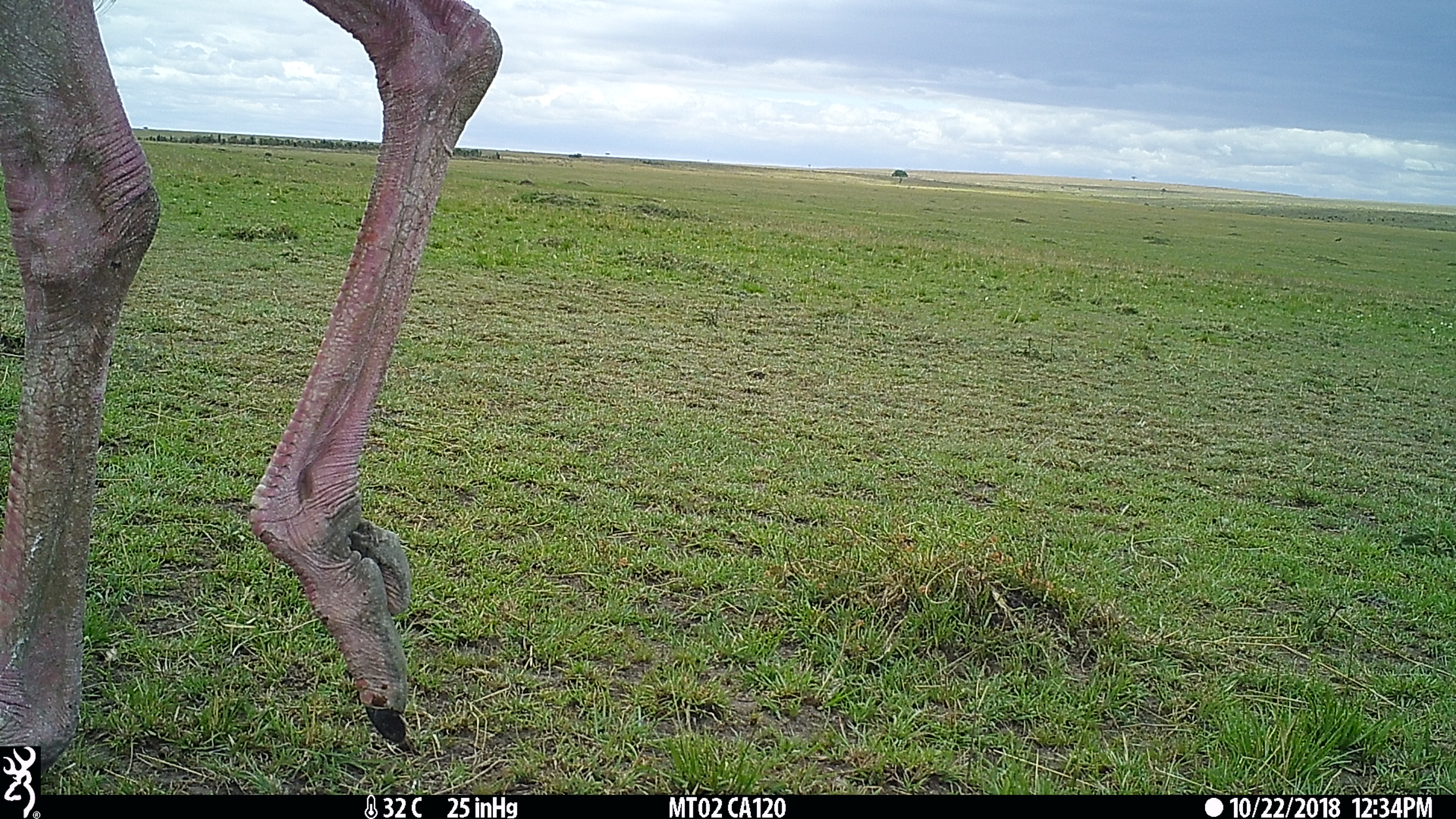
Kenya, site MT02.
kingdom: Animalia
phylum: Chordata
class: Aves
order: Struthioniformes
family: Struthionidae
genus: Struthio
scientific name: Struthio camelus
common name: ostrich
Ostrich (Struthio camelus).